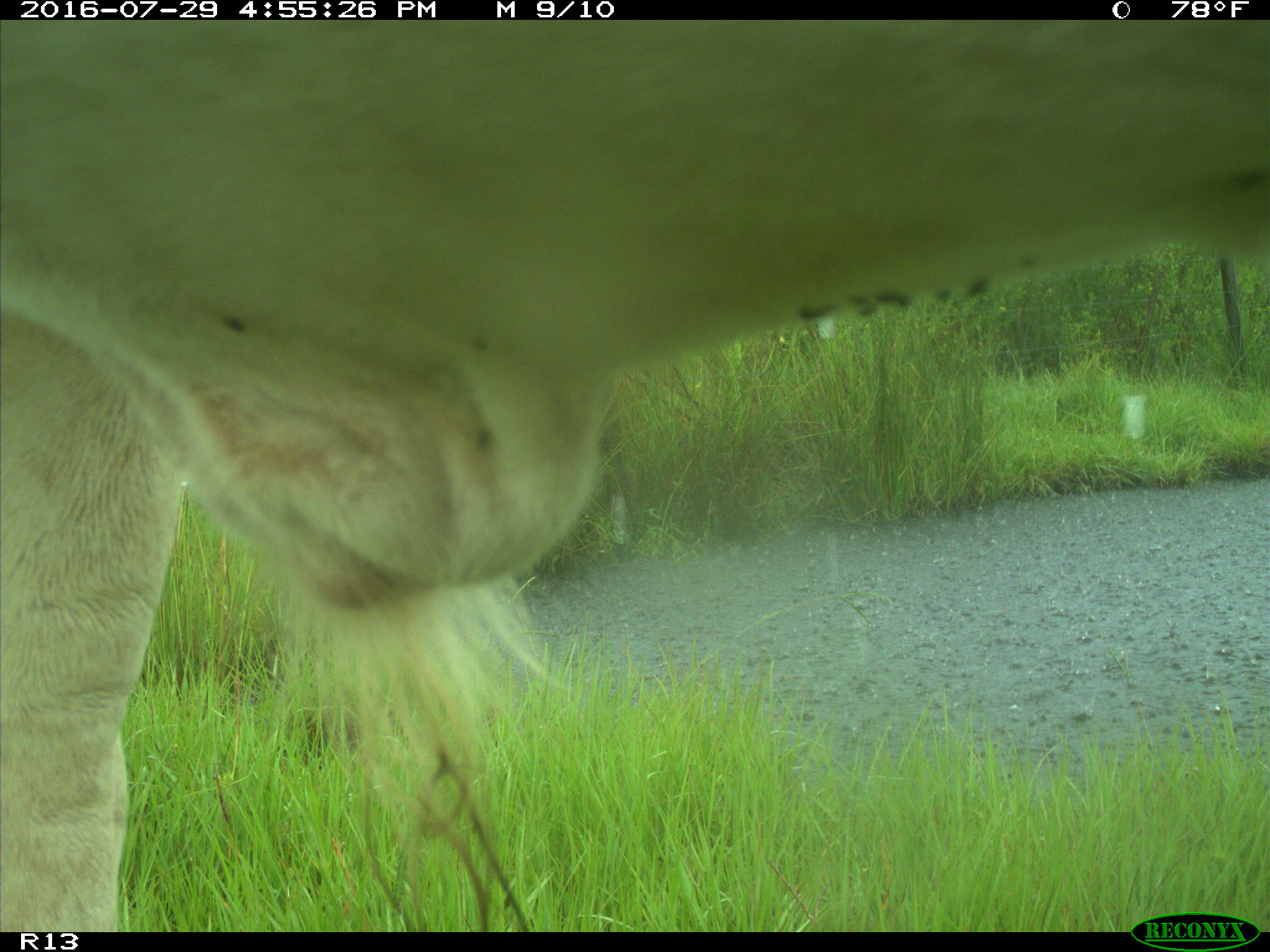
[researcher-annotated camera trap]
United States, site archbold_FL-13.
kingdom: Animalia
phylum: Chordata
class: Mammalia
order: Artiodactyla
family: Bovidae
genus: Bos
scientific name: Bos taurus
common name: domestic cow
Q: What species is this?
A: Bos taurus (domestic cow).